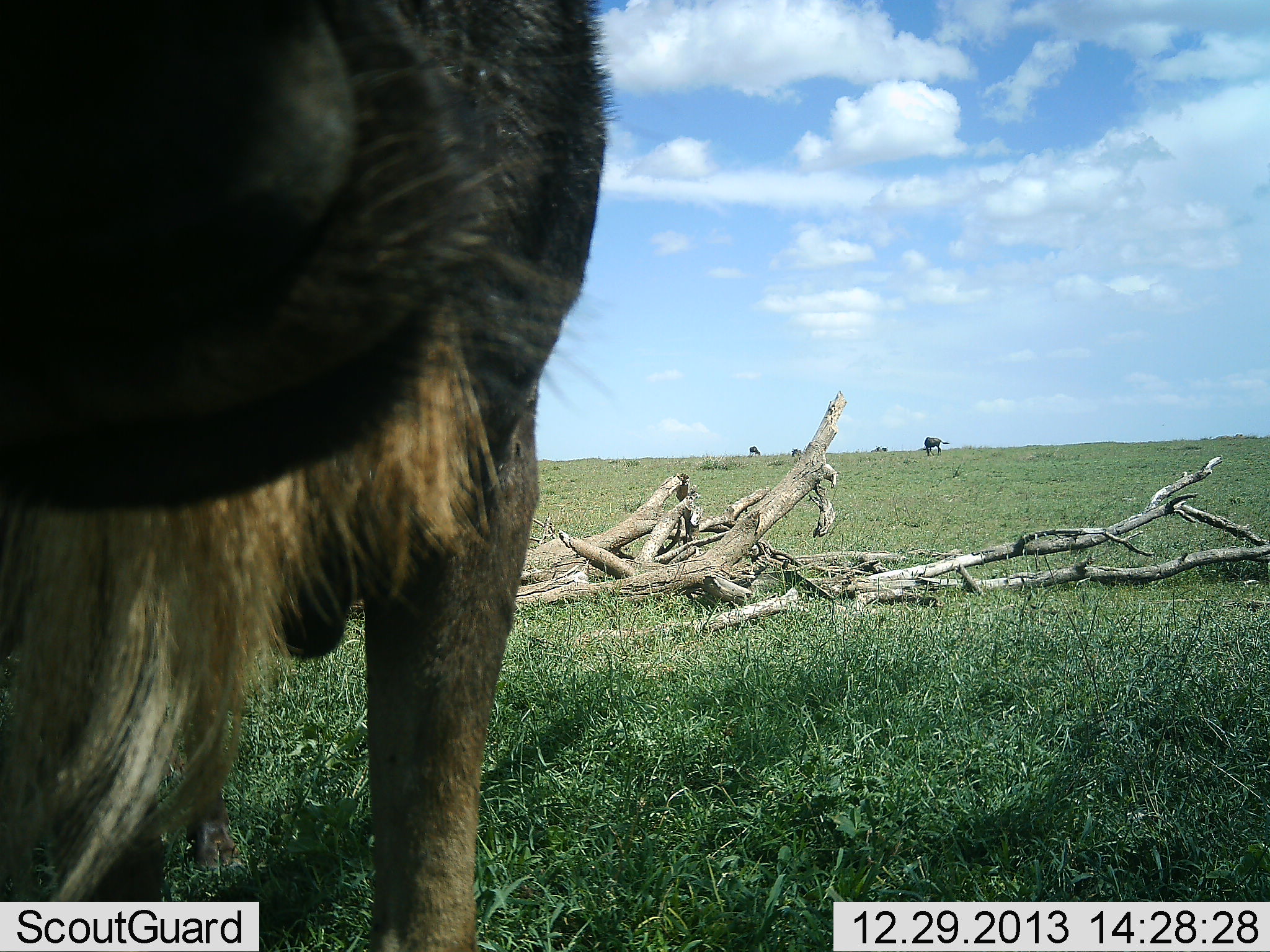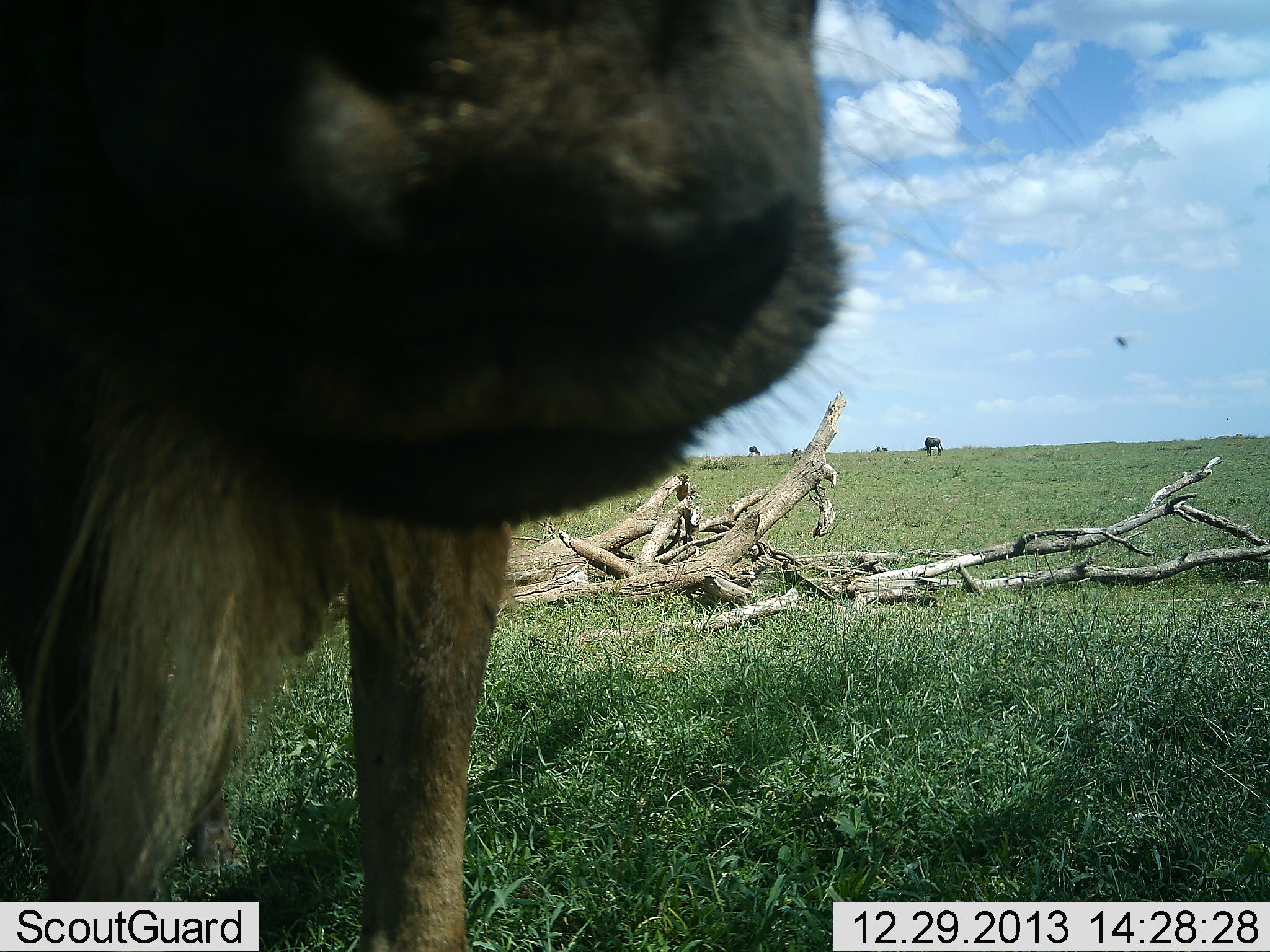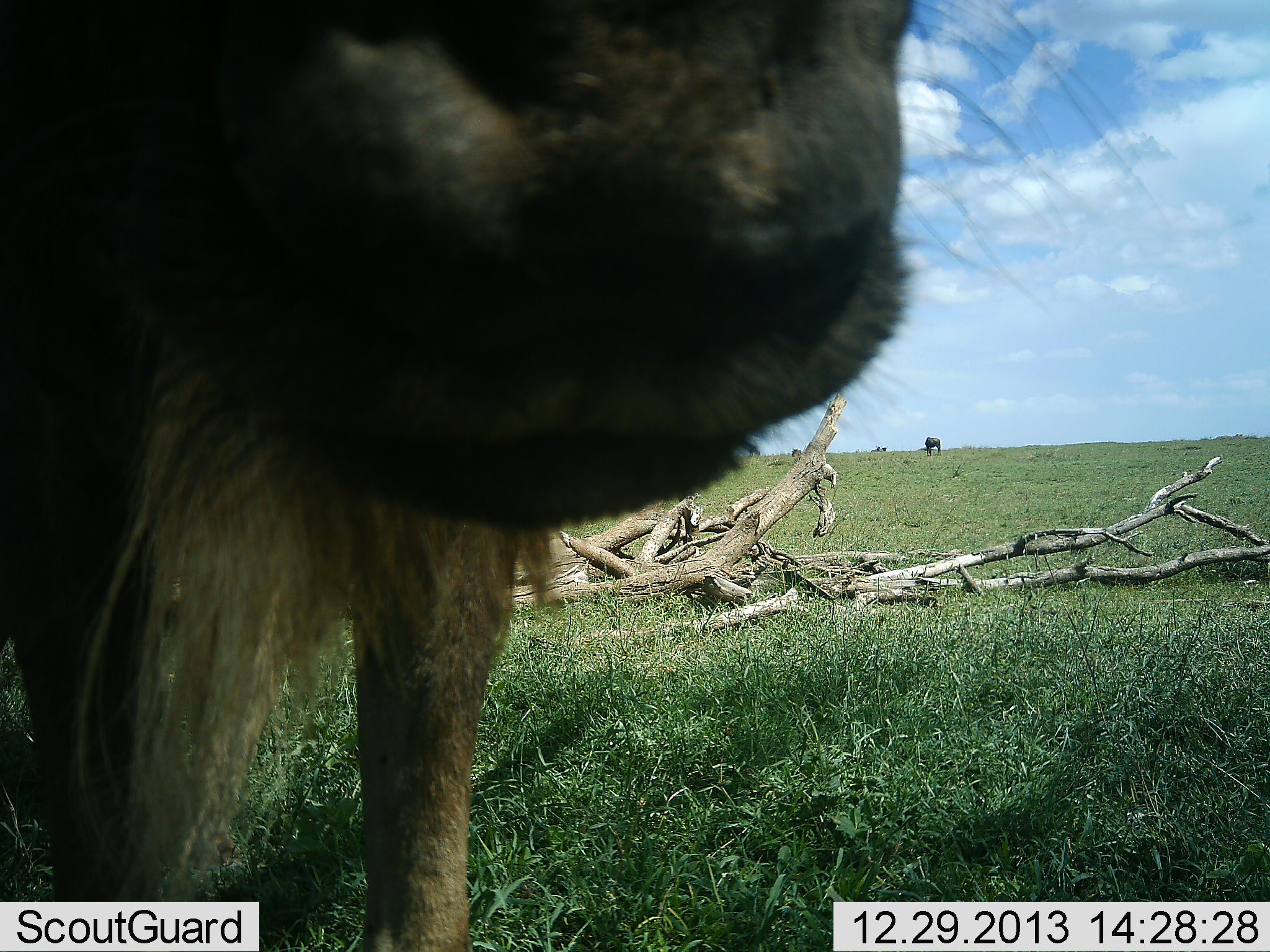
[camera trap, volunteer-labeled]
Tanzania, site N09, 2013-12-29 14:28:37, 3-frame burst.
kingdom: Animalia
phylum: Chordata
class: Mammalia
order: Artiodactyla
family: Bovidae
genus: Connochaetes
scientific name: Connochaetes taurinus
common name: blue wildebeest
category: wildebeest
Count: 4.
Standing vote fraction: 100%.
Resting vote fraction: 0%.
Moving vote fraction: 0%.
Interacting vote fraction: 0%.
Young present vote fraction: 0%.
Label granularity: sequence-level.